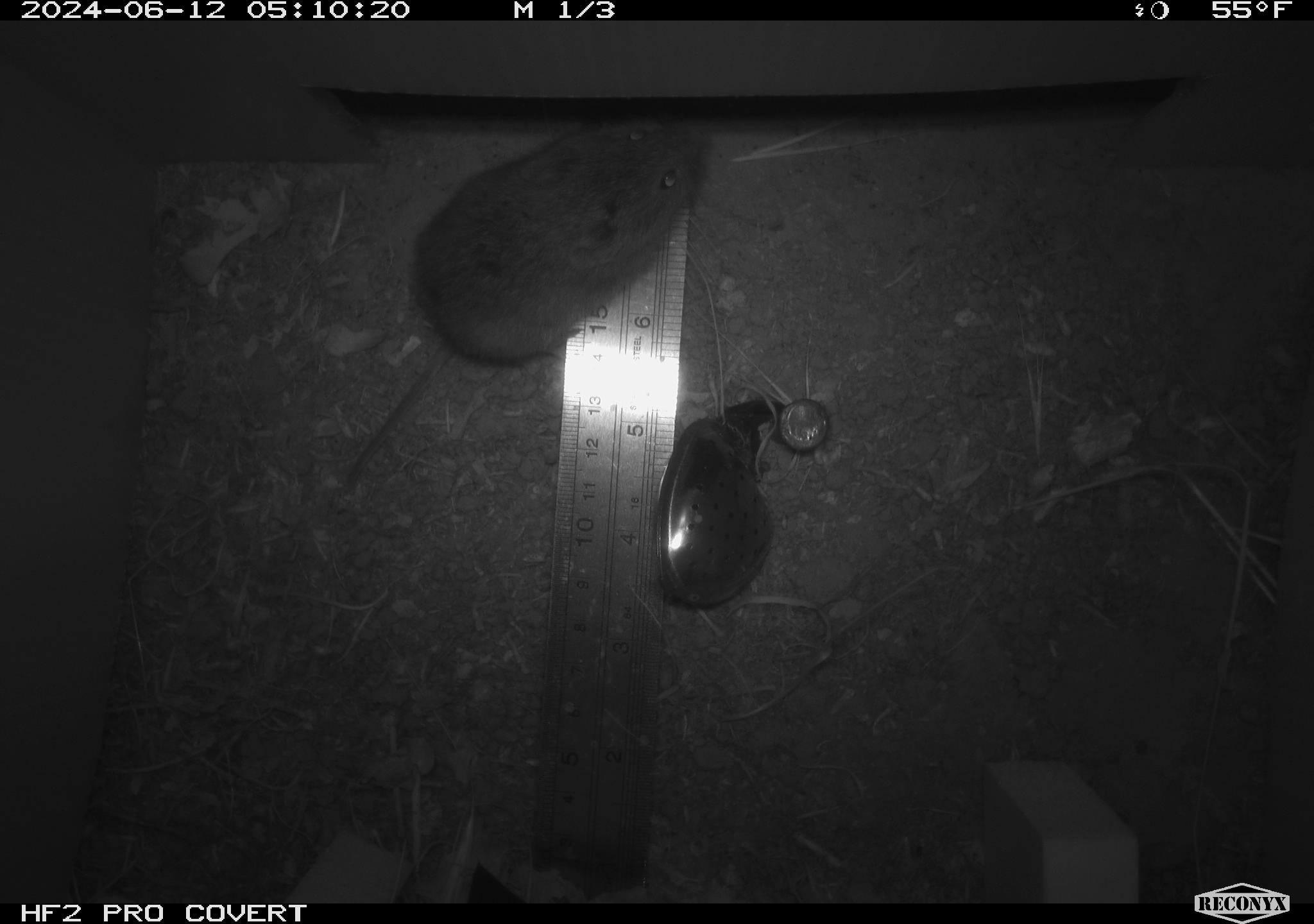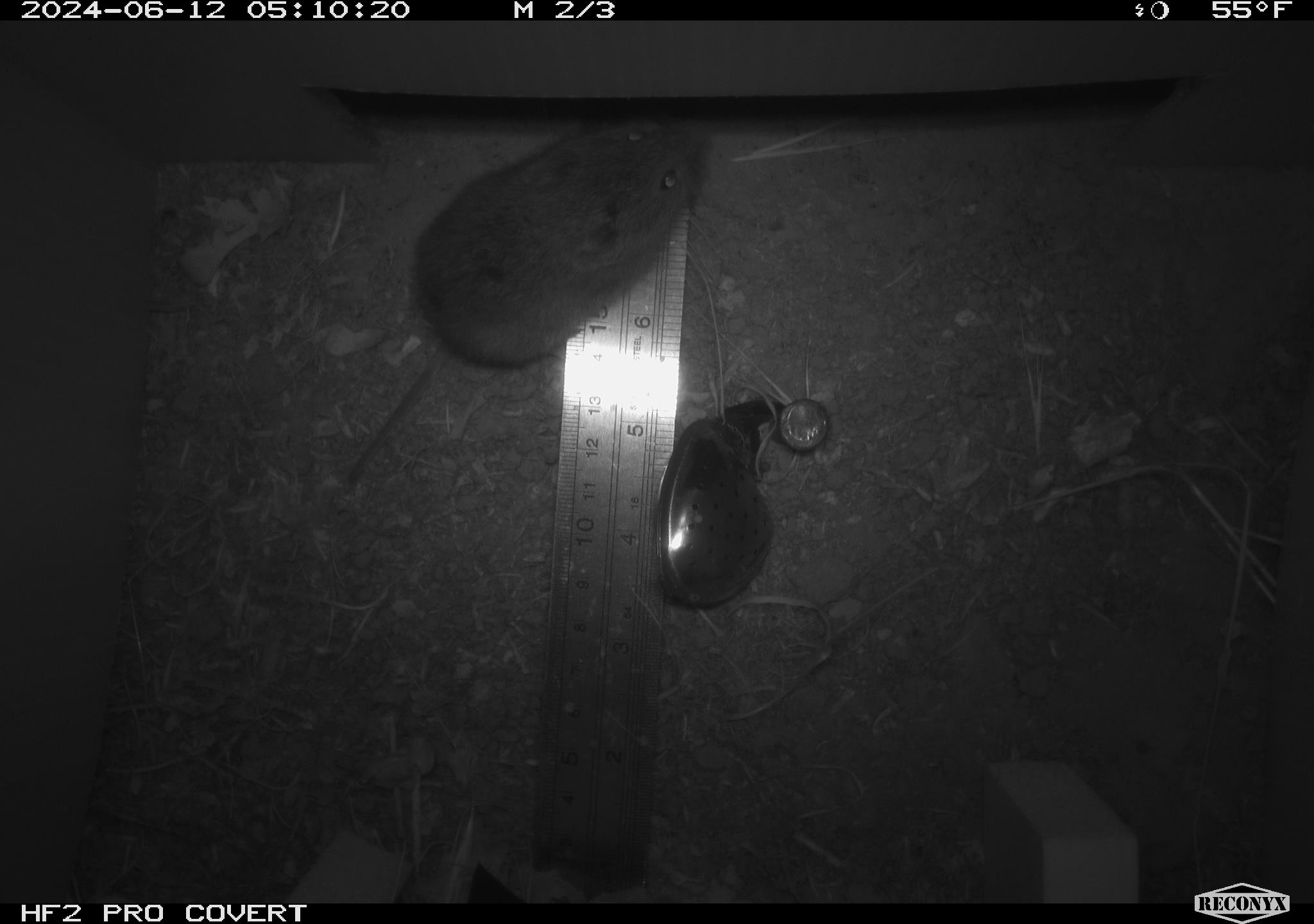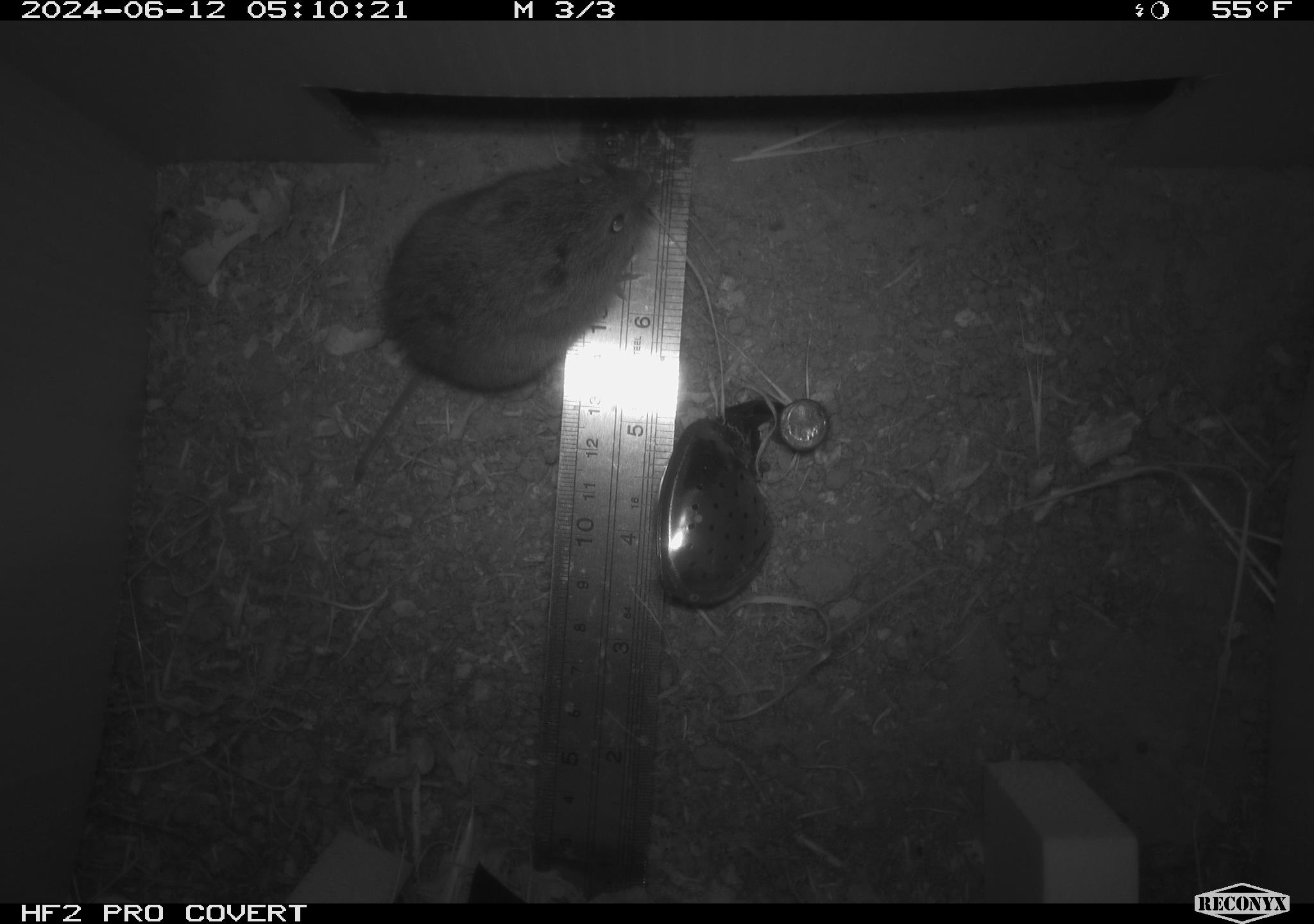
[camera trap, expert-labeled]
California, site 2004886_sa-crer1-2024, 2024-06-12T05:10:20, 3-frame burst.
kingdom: Animalia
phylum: Chordata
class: Mammalia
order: Rodentia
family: Cricetidae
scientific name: Arvicolinae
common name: voles, lemmings, and muskrats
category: arvicolinae subfamily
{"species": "arvicolinae subfamily (voles, lemmings, and muskrats) (Arvicolinae)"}